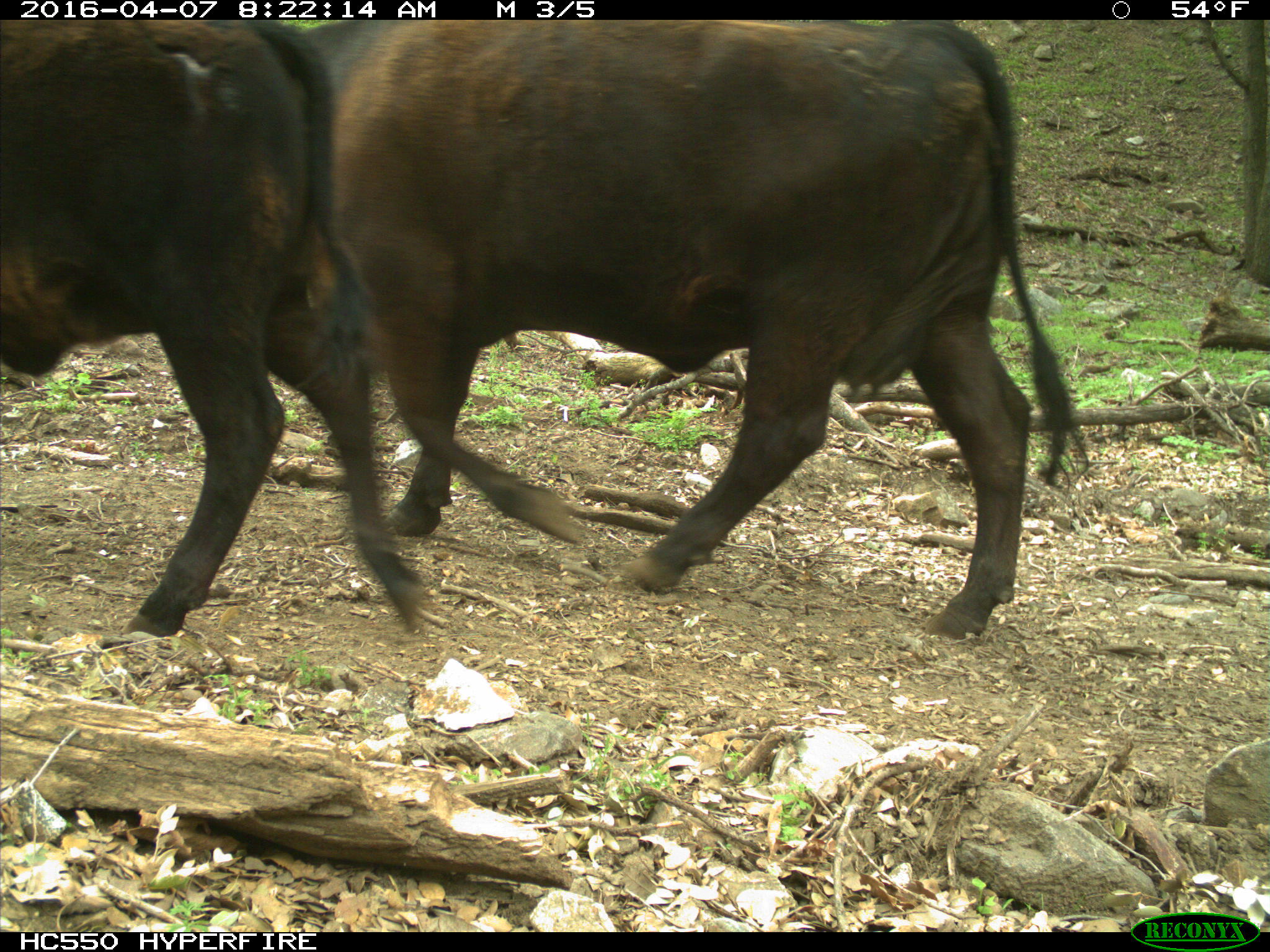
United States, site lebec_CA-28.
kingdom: Animalia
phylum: Chordata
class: Mammalia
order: Artiodactyla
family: Bovidae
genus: Bos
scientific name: Bos taurus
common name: domestic cow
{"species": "Bos taurus (domestic cow)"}